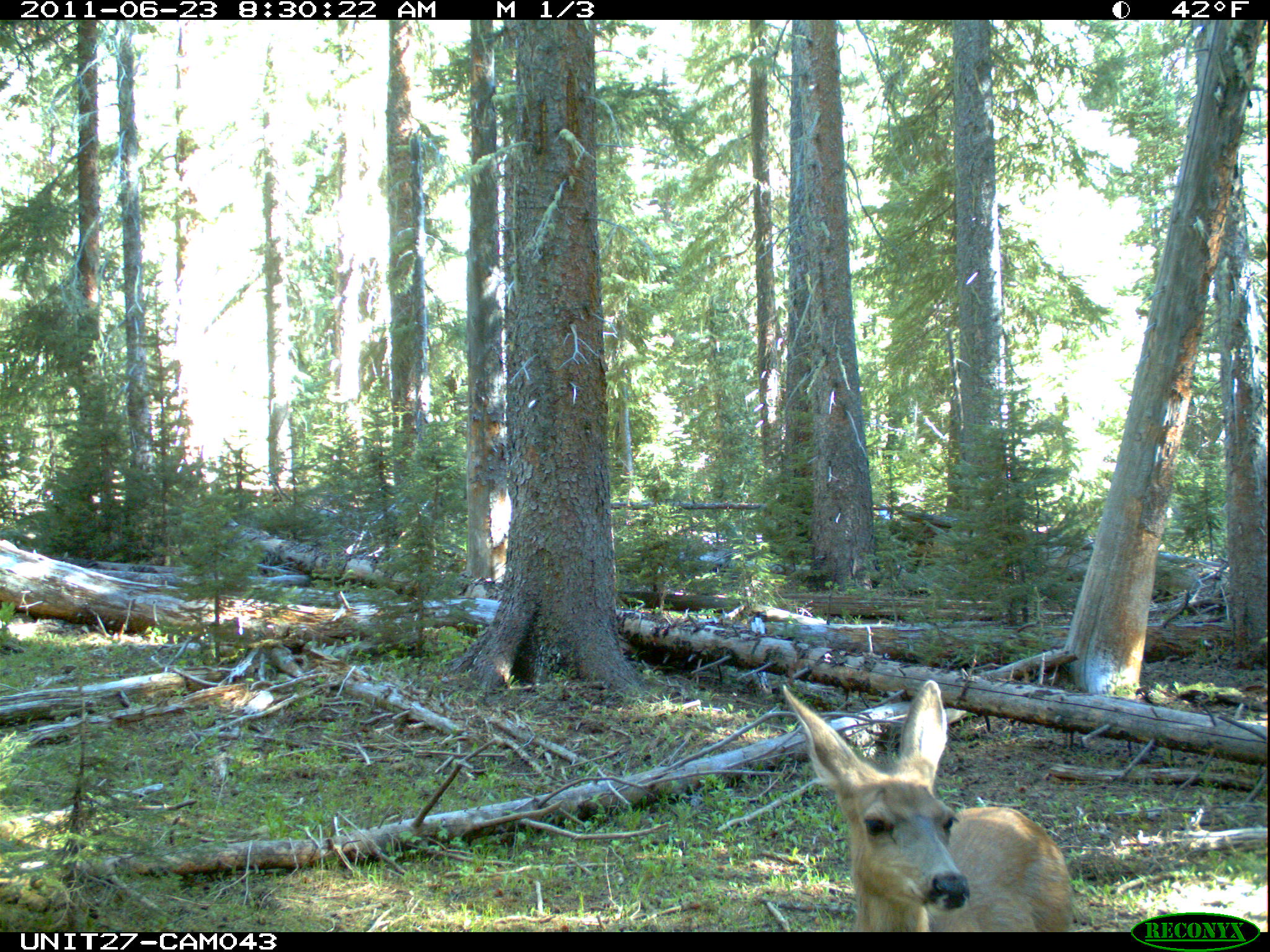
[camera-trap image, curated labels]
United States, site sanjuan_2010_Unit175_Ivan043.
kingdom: Animalia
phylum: Chordata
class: Mammalia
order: Artiodactyla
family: Cervidae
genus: Odocoileus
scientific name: Odocoileus hemionus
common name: mule deer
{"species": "Odocoileus hemionus (mule deer)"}